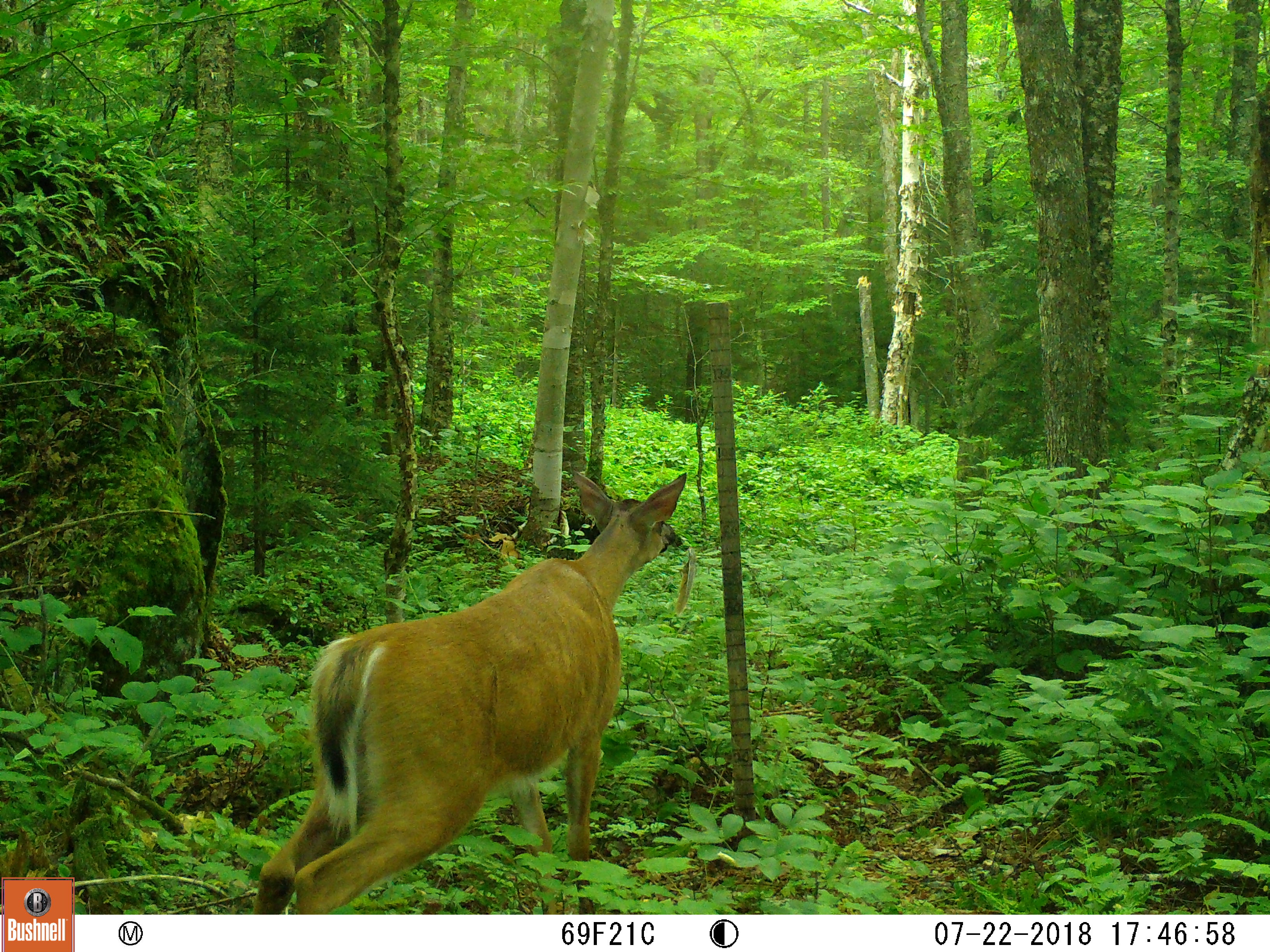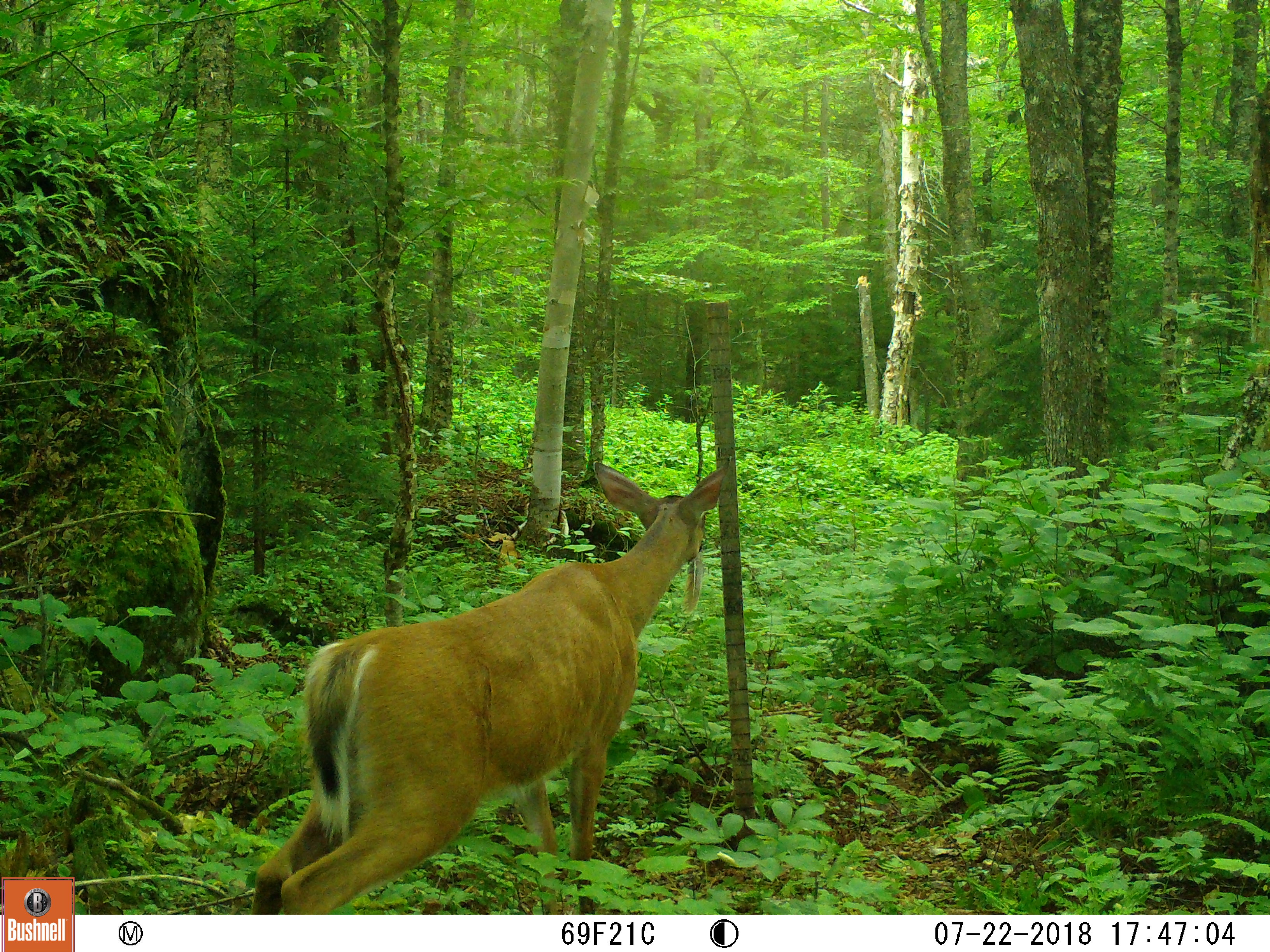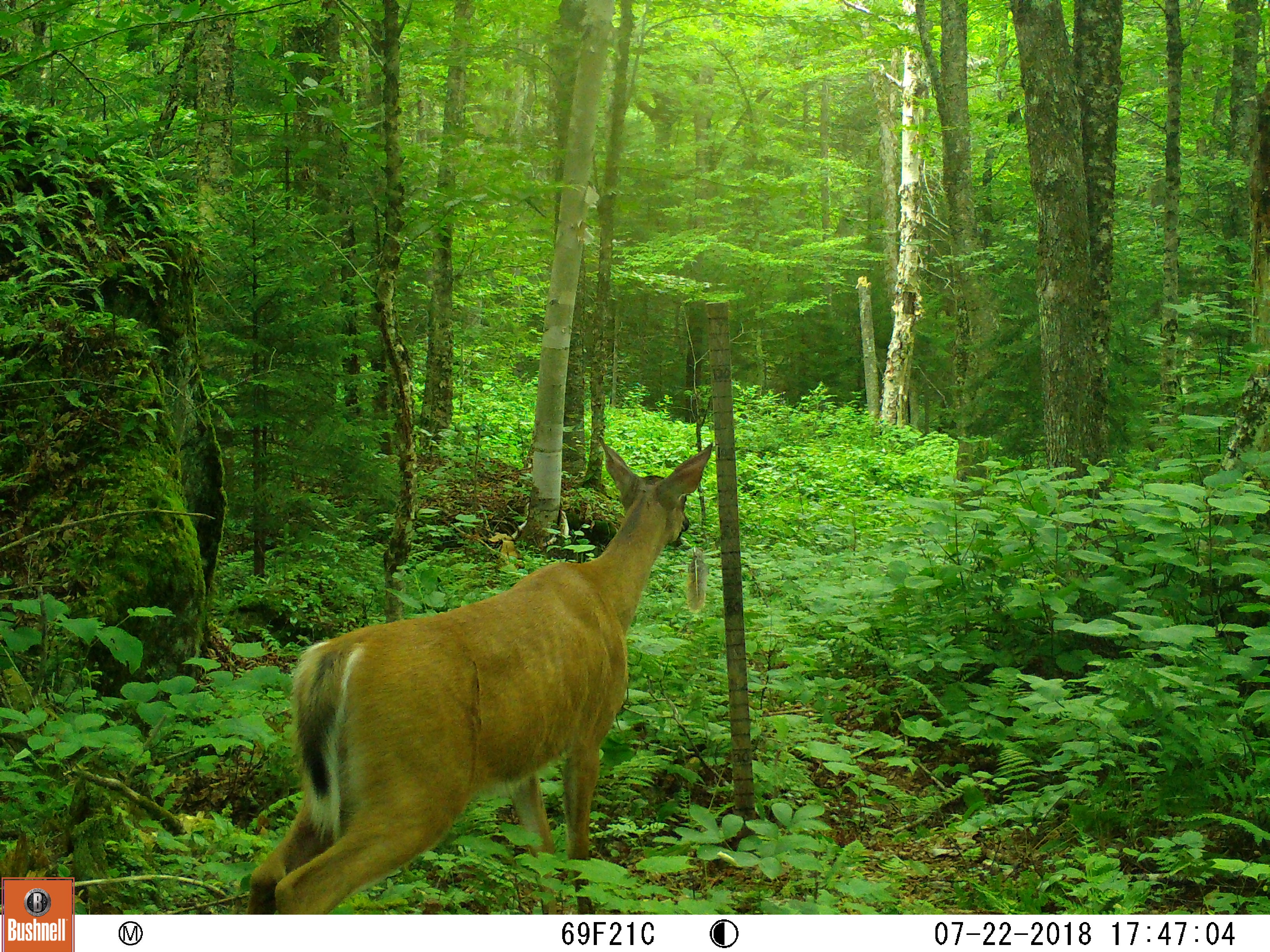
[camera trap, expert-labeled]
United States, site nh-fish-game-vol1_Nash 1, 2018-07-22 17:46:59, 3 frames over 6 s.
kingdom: Animalia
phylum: Chordata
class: Mammalia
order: Artiodactyla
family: Cervidae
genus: Odocoileus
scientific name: Odocoileus virginianus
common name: white-tailed deer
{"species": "white-tailed deer (Odocoileus virginianus)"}